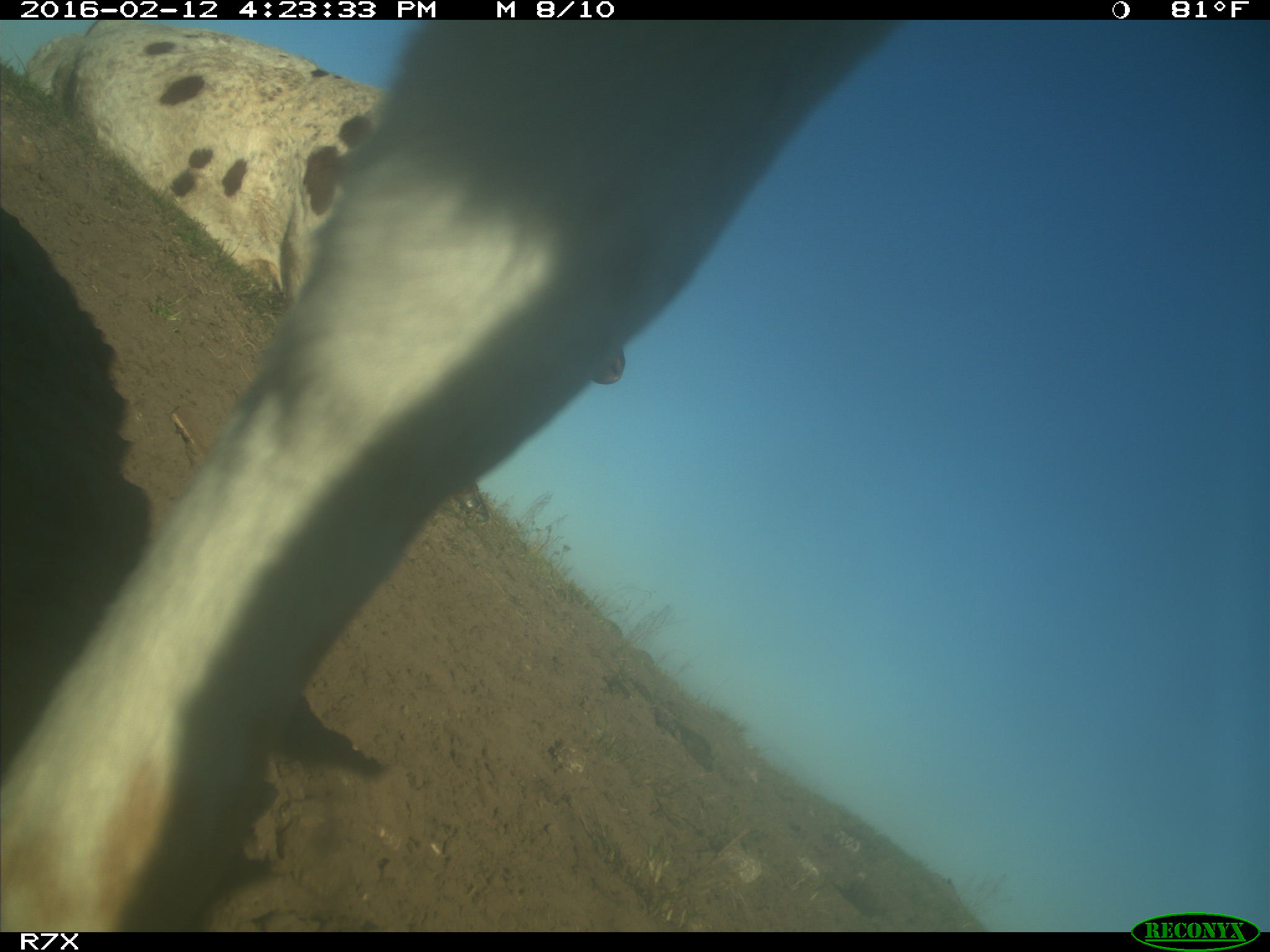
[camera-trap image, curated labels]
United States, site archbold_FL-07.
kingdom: Animalia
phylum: Chordata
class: Mammalia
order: Artiodactyla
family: Bovidae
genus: Bos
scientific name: Bos taurus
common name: domestic cow